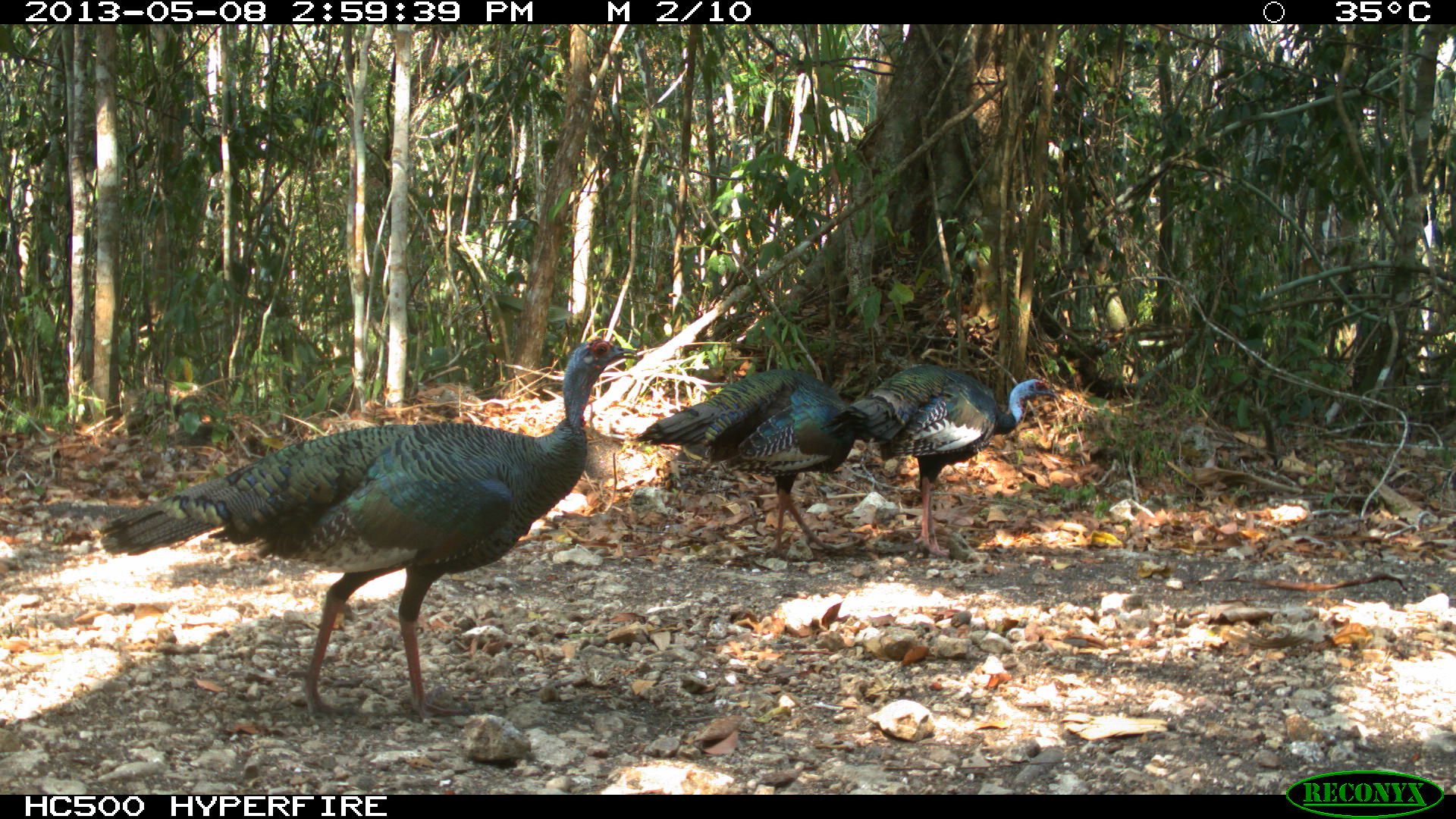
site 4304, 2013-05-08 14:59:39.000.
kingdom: Animalia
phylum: Chordata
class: Aves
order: Galliformes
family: Phasianidae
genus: Meleagris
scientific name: Meleagris ocellata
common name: ocellated turkey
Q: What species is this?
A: Meleagris ocellata (ocellated turkey).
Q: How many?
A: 3.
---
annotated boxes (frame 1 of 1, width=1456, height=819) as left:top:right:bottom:
meleagris ocellata: 97:329:643:728; 818:363:1058:558; 627:367:856:561